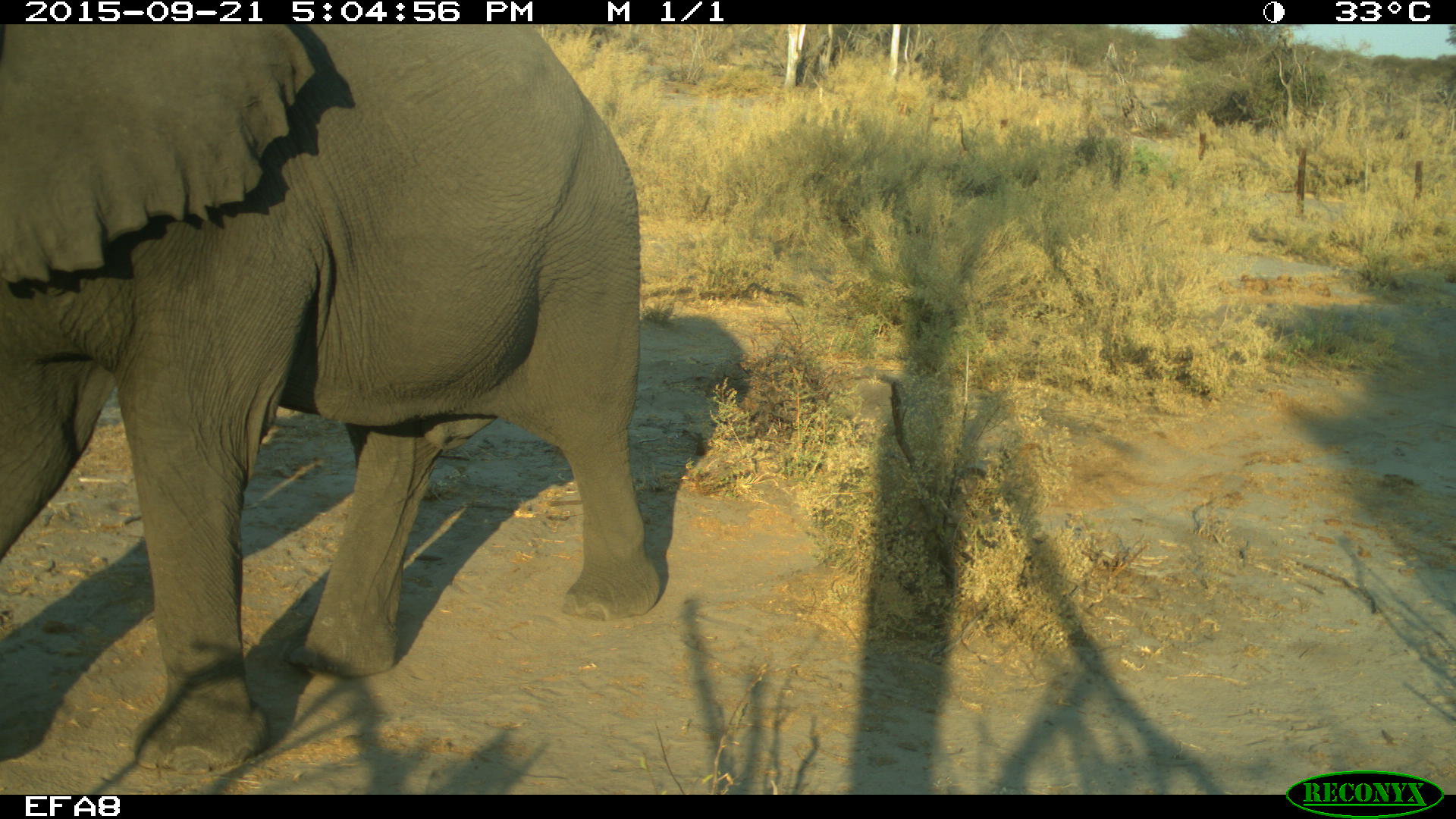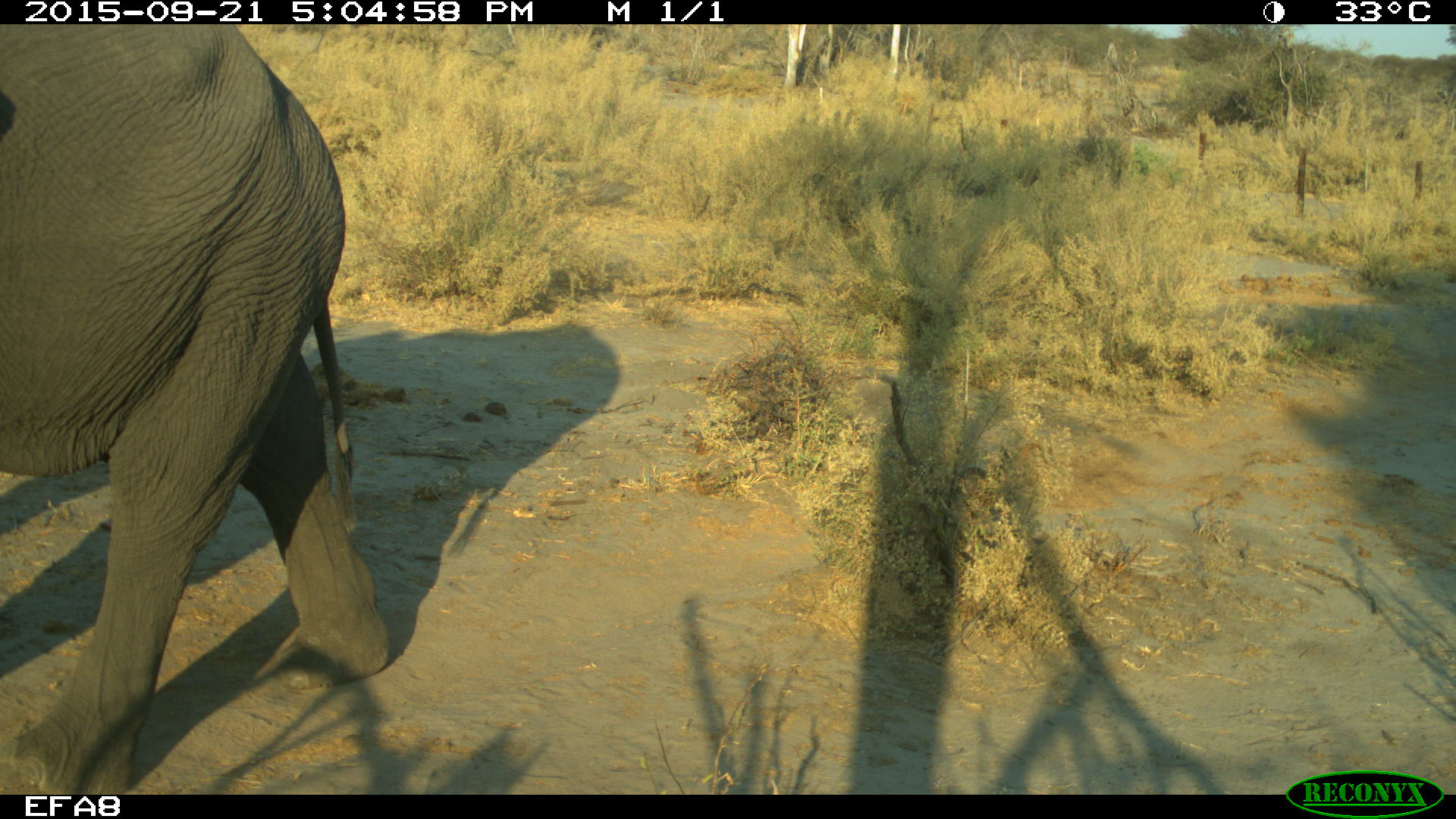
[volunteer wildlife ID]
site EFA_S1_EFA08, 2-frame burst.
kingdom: Animalia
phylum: Chordata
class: Mammalia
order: Proboscidea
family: Elephantidae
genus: Loxodonta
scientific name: Loxodonta africana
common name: african bush elephant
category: elephant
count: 1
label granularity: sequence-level